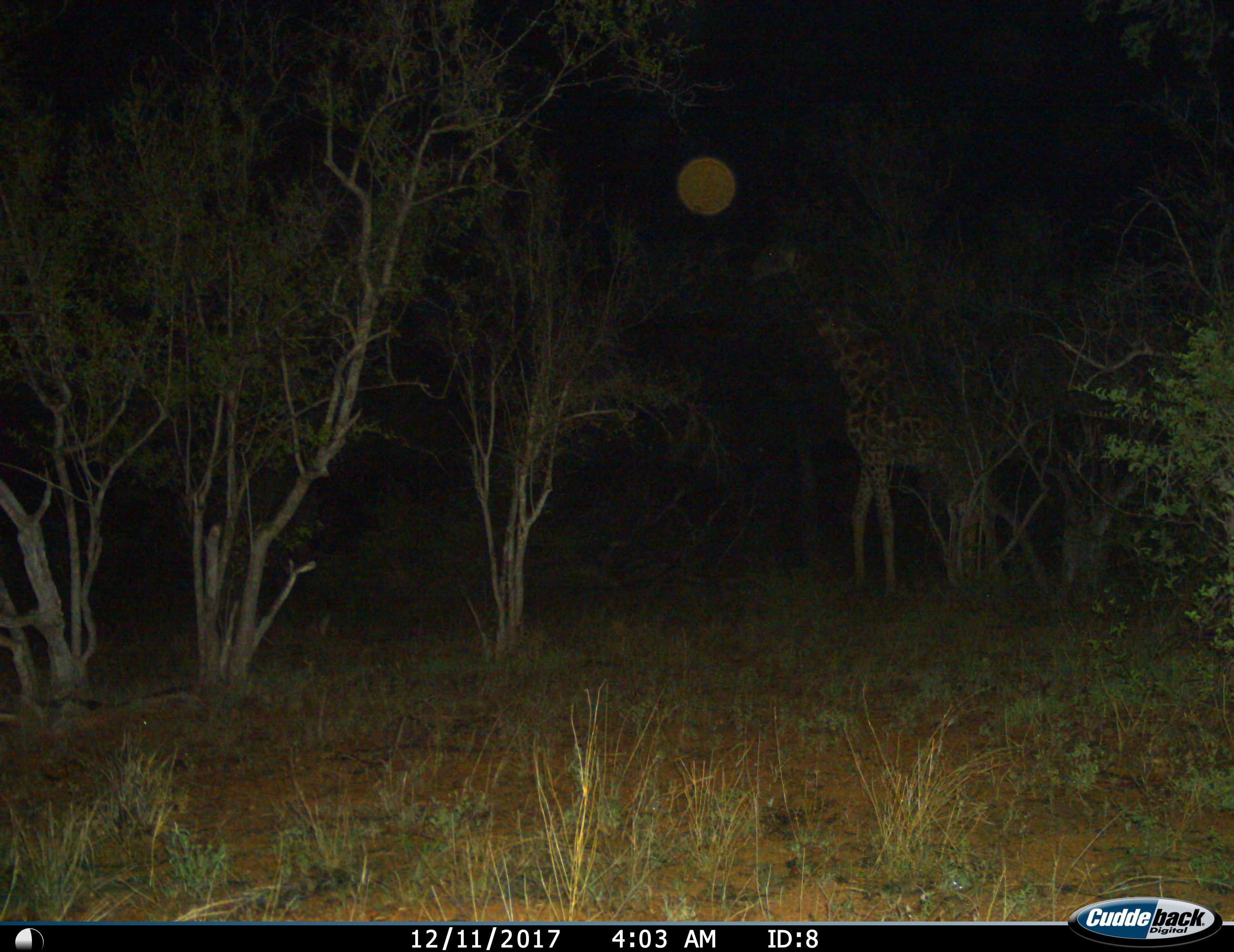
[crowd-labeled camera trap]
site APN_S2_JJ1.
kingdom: Animalia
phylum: Chordata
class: Mammalia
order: Artiodactyla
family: Giraffidae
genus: Giraffa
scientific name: Giraffa camelopardalis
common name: giraffe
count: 1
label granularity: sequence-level